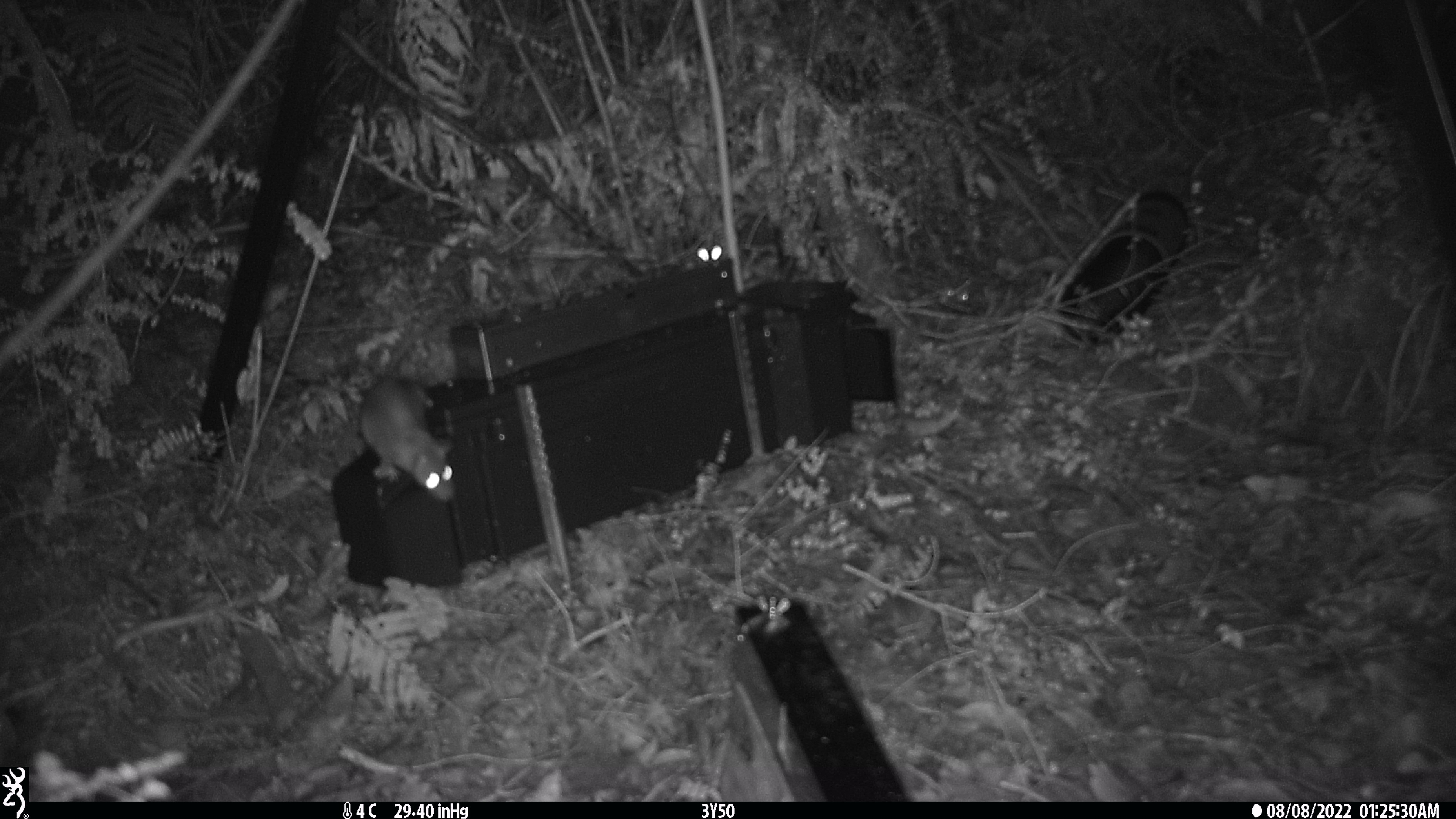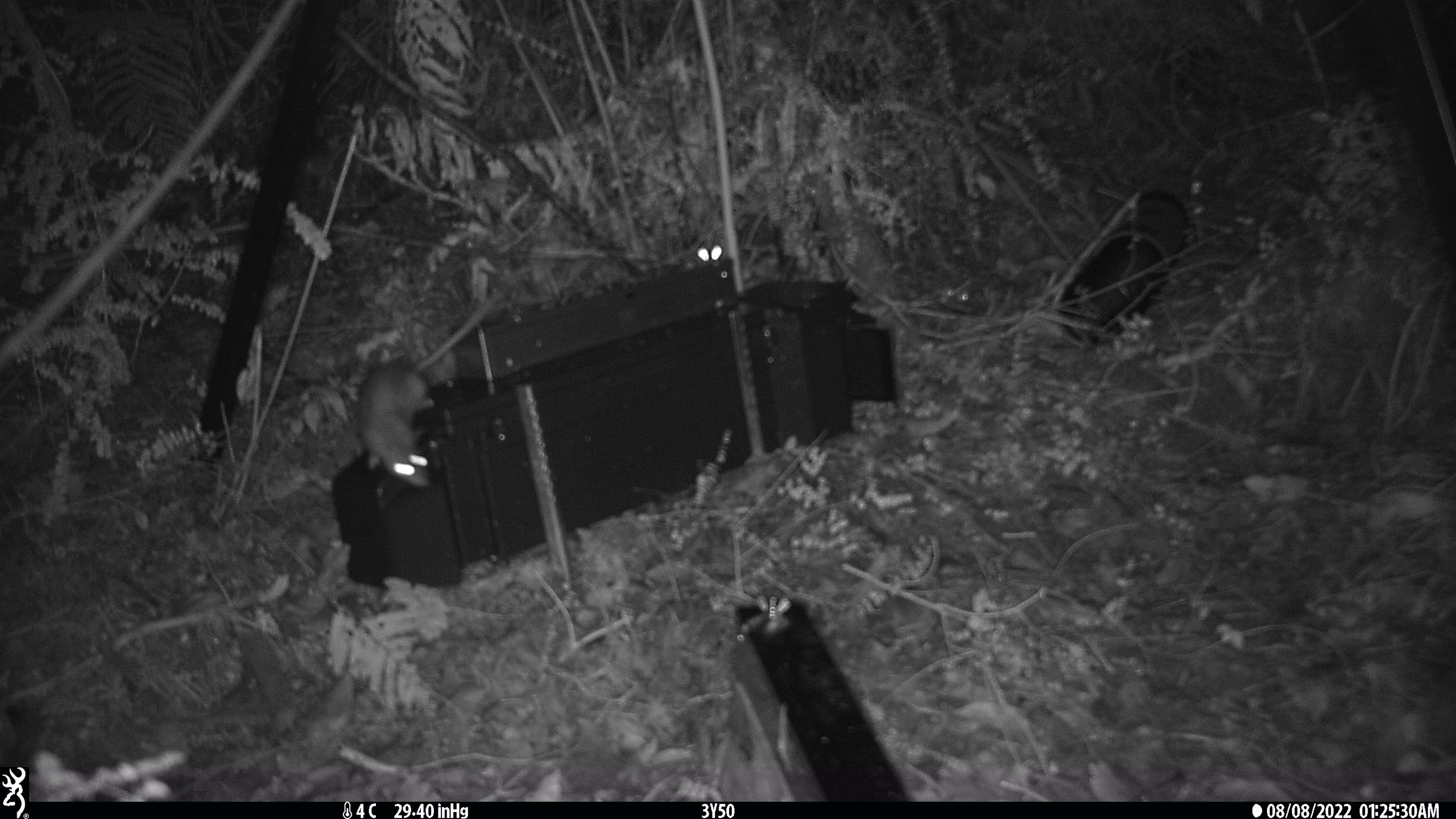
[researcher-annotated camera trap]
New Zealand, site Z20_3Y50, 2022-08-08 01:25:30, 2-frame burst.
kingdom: Animalia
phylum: Chordata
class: Mammalia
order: Rodentia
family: Muridae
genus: Rattus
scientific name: Rattus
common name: rat